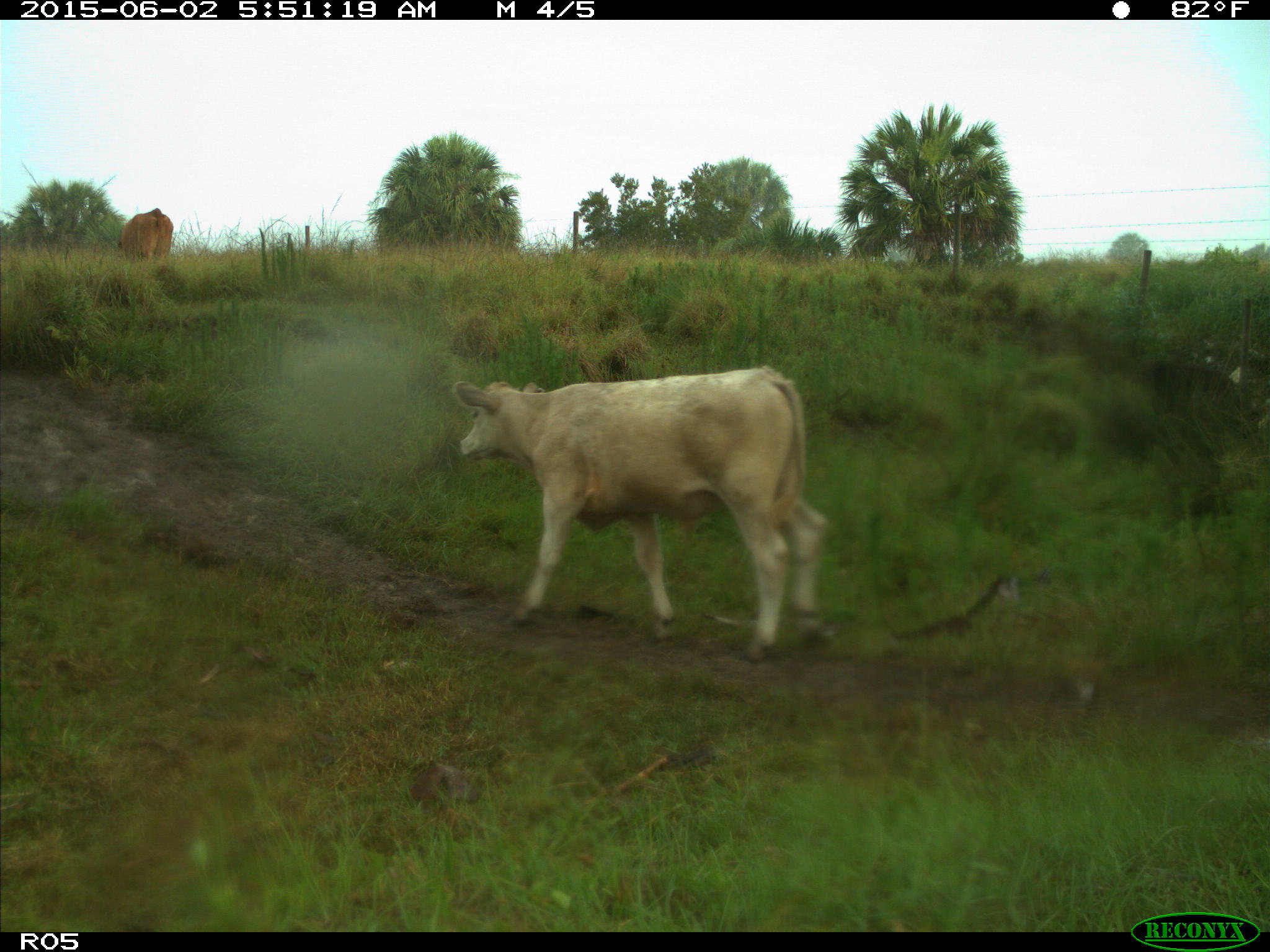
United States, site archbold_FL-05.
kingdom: Animalia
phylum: Chordata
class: Mammalia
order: Artiodactyla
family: Bovidae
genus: Bos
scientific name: Bos taurus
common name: domestic cow